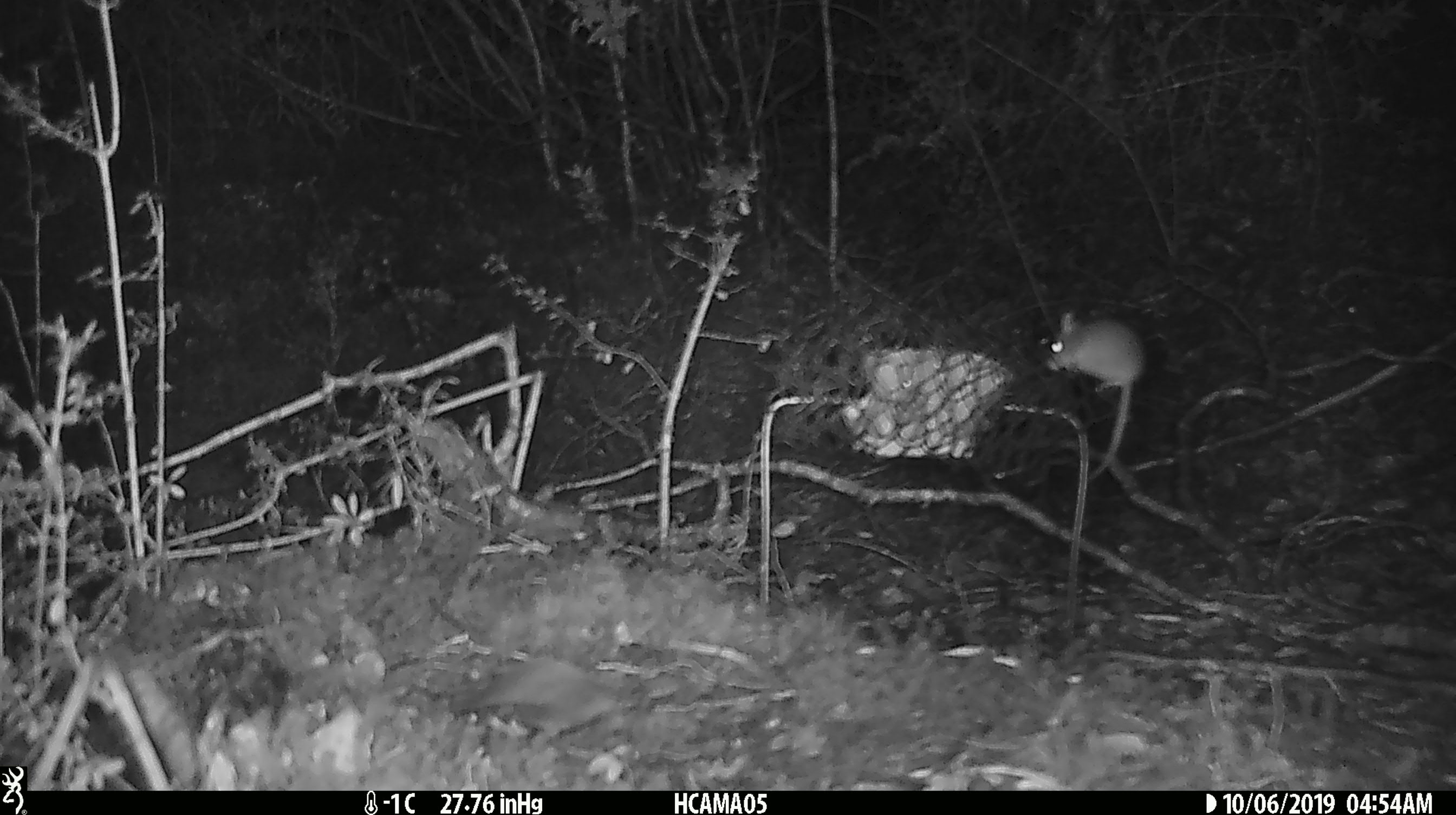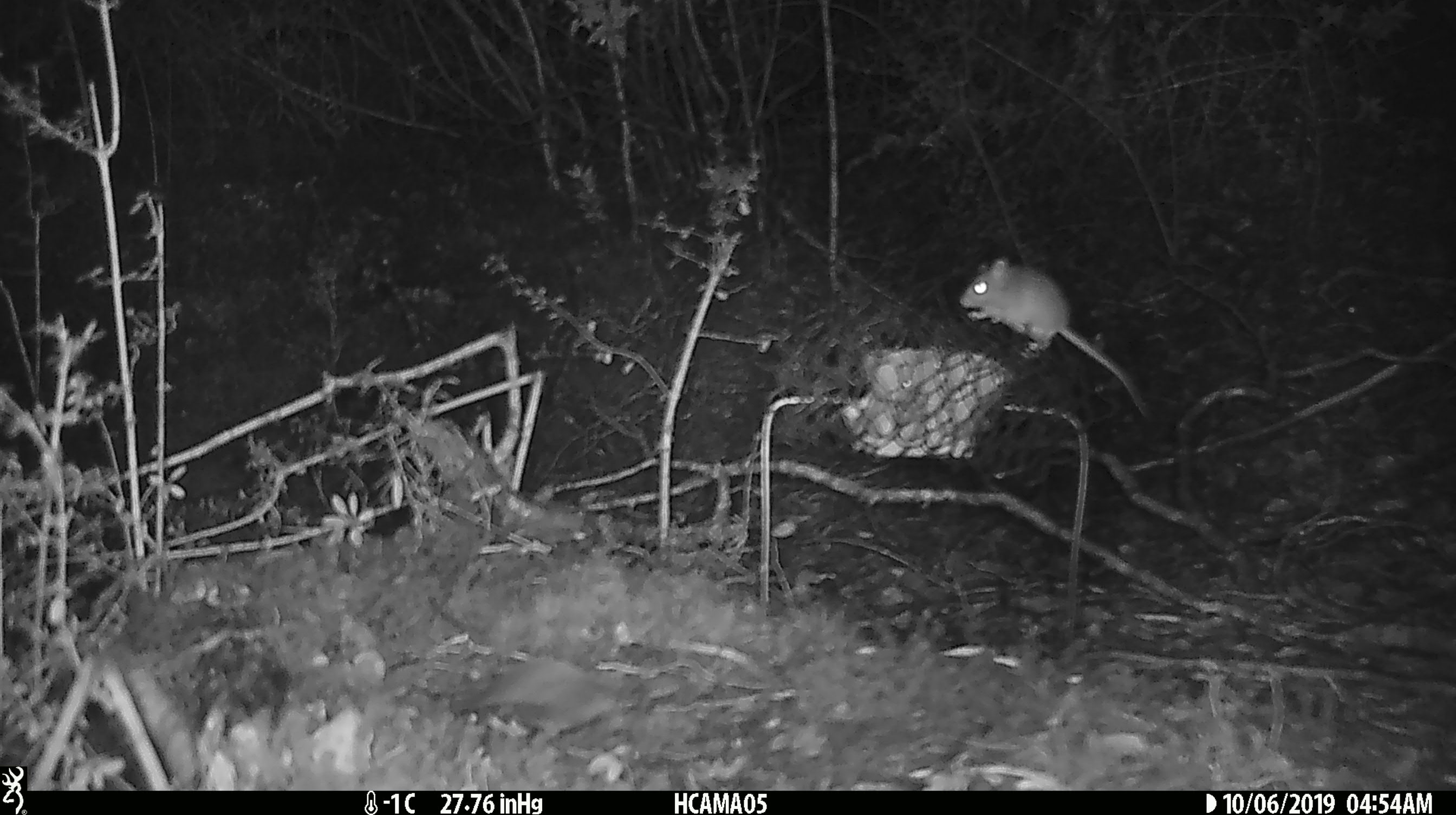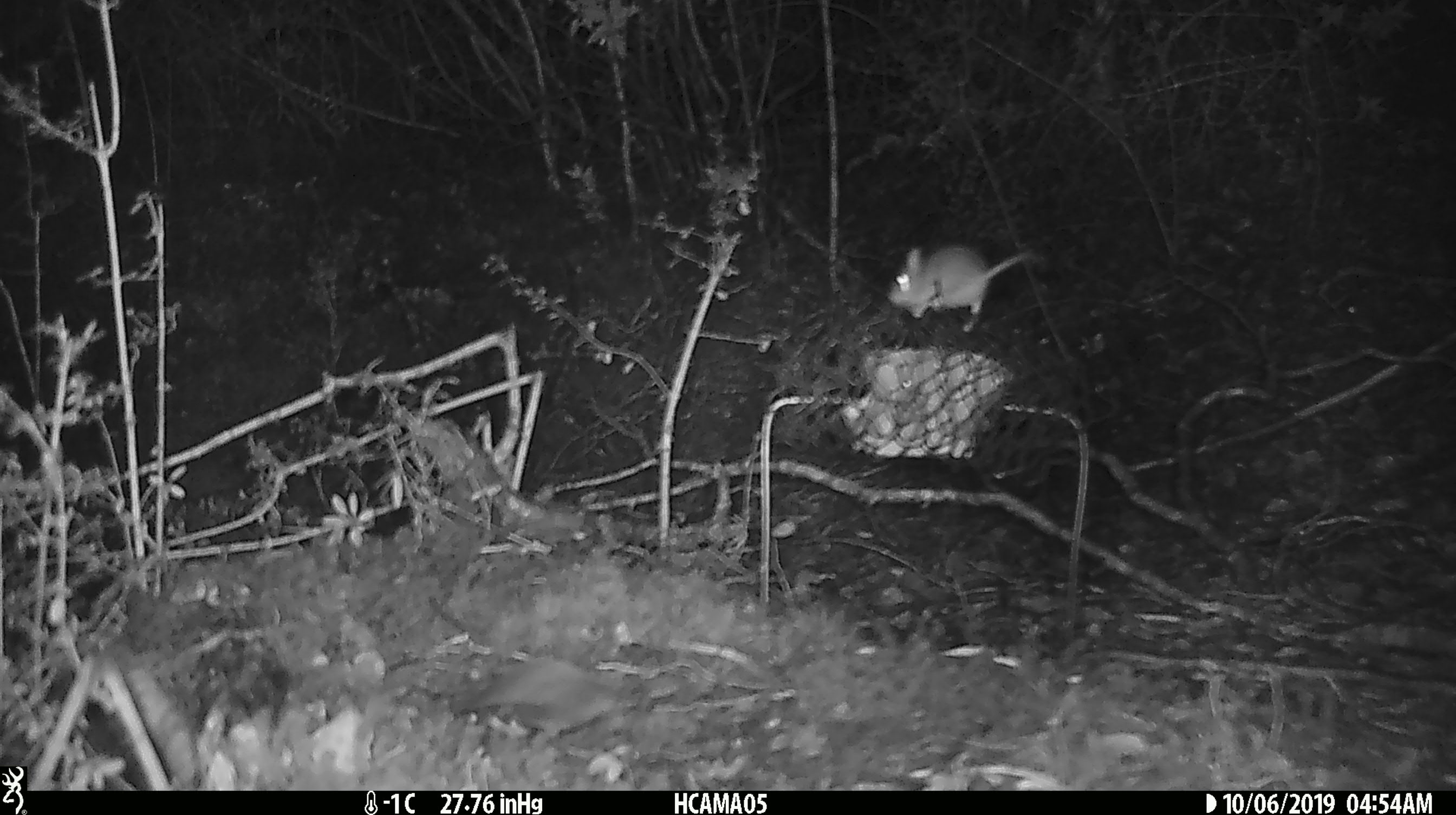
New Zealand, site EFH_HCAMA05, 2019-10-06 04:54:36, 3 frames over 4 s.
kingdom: Animalia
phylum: Chordata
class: Mammalia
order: Rodentia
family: Muridae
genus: Mus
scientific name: Mus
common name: mouse